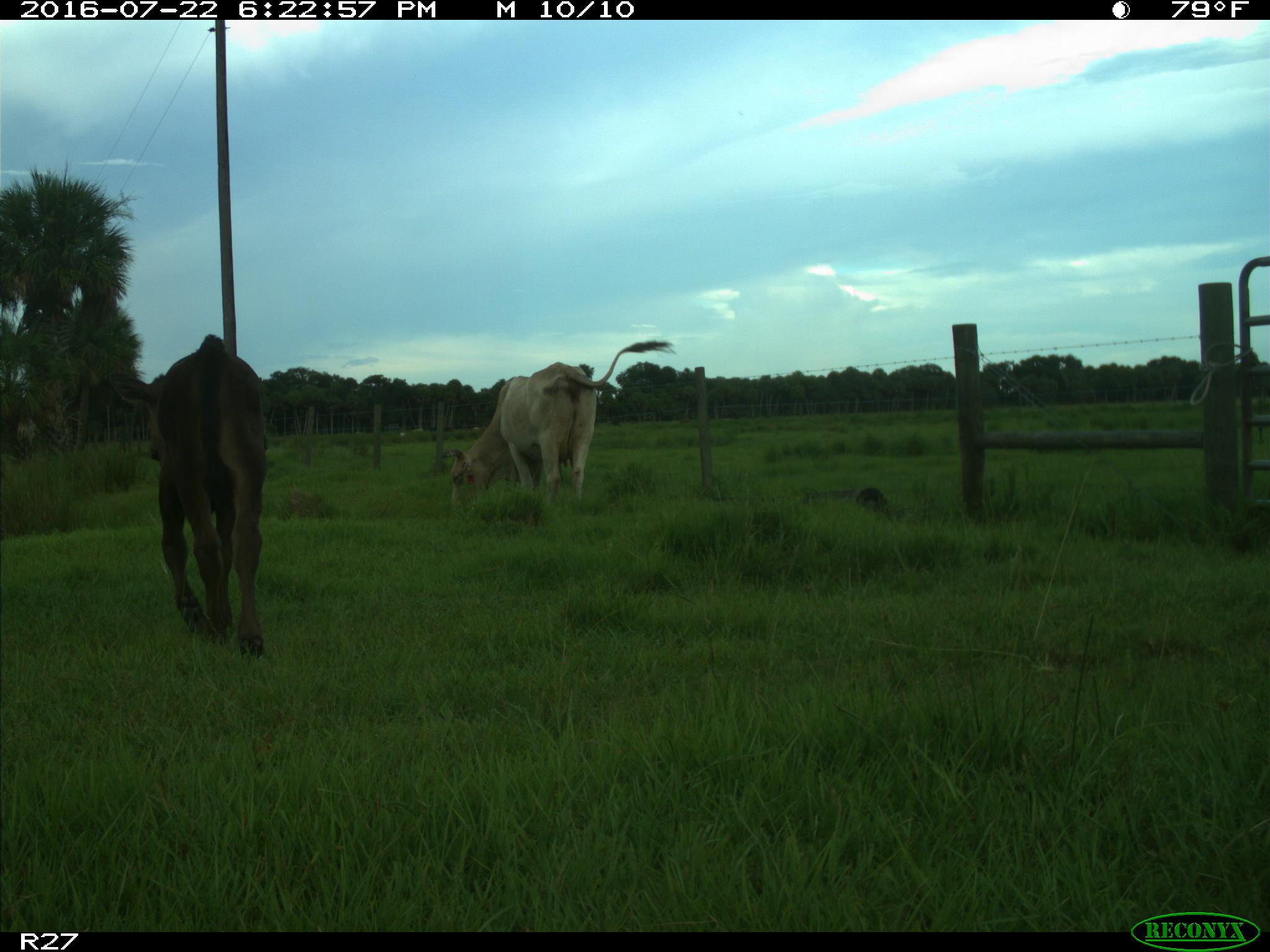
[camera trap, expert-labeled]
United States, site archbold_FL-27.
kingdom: Animalia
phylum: Chordata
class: Mammalia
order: Artiodactyla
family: Bovidae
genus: Bos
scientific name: Bos taurus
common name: domestic cow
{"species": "Bos taurus (domestic cow)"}